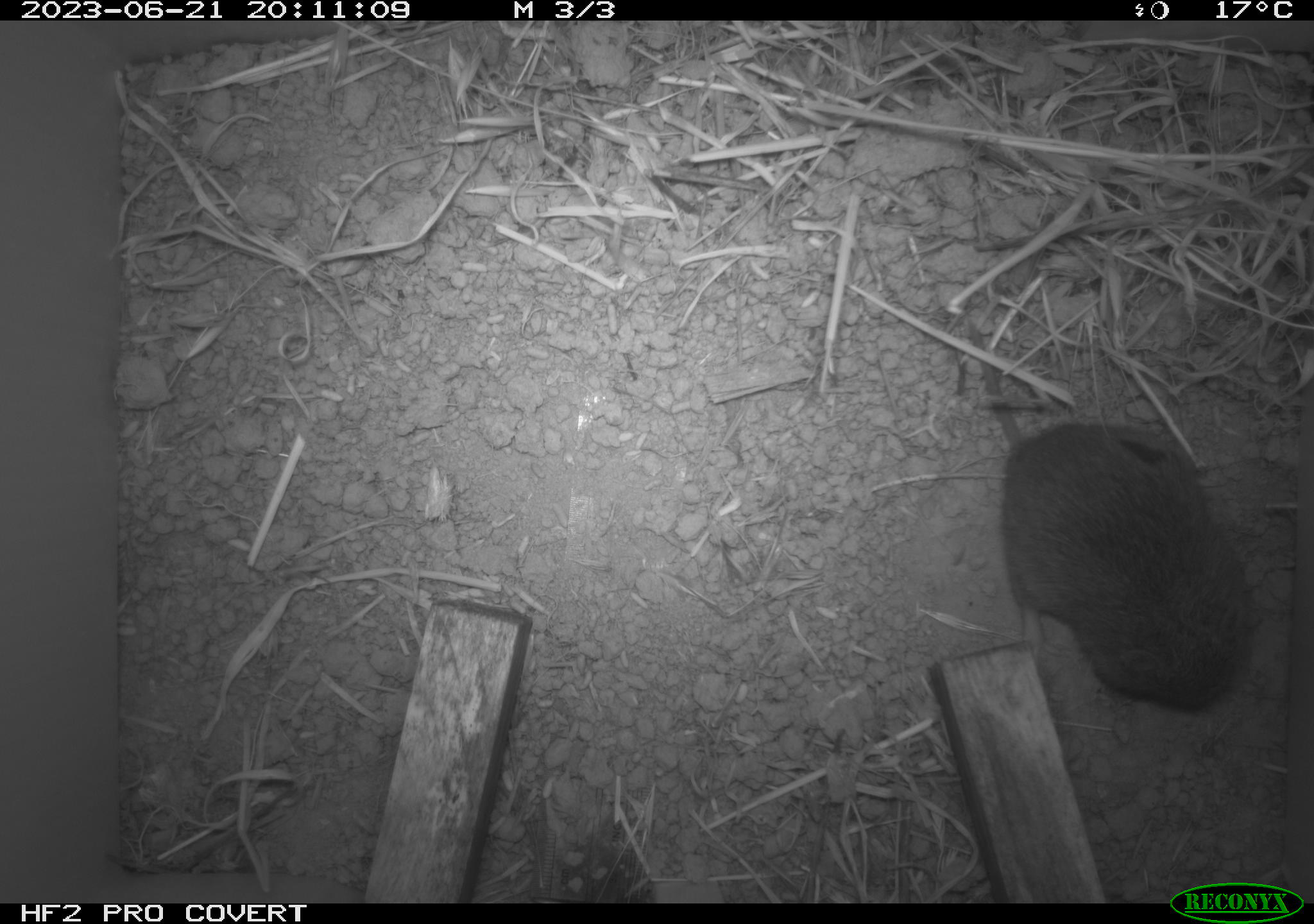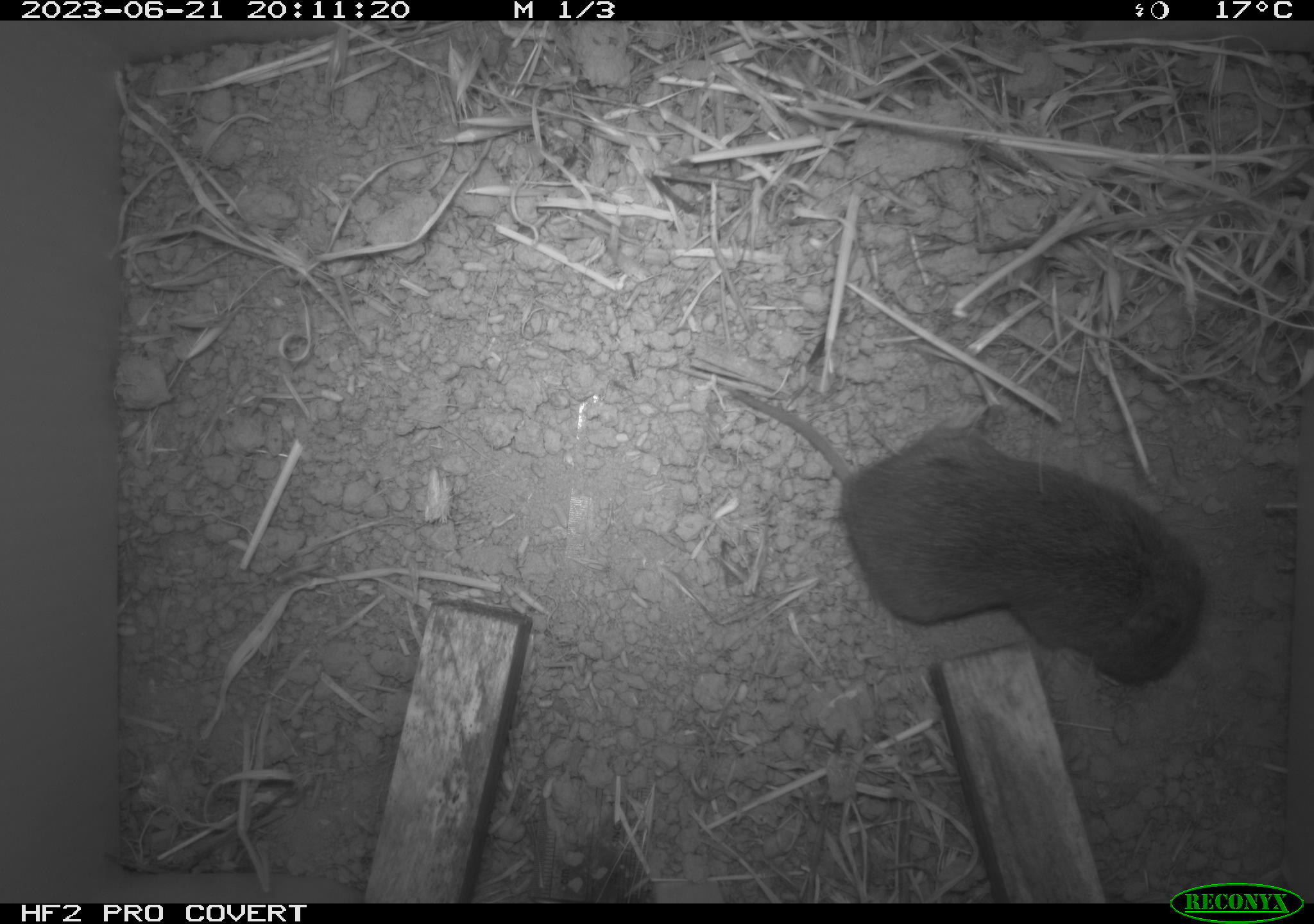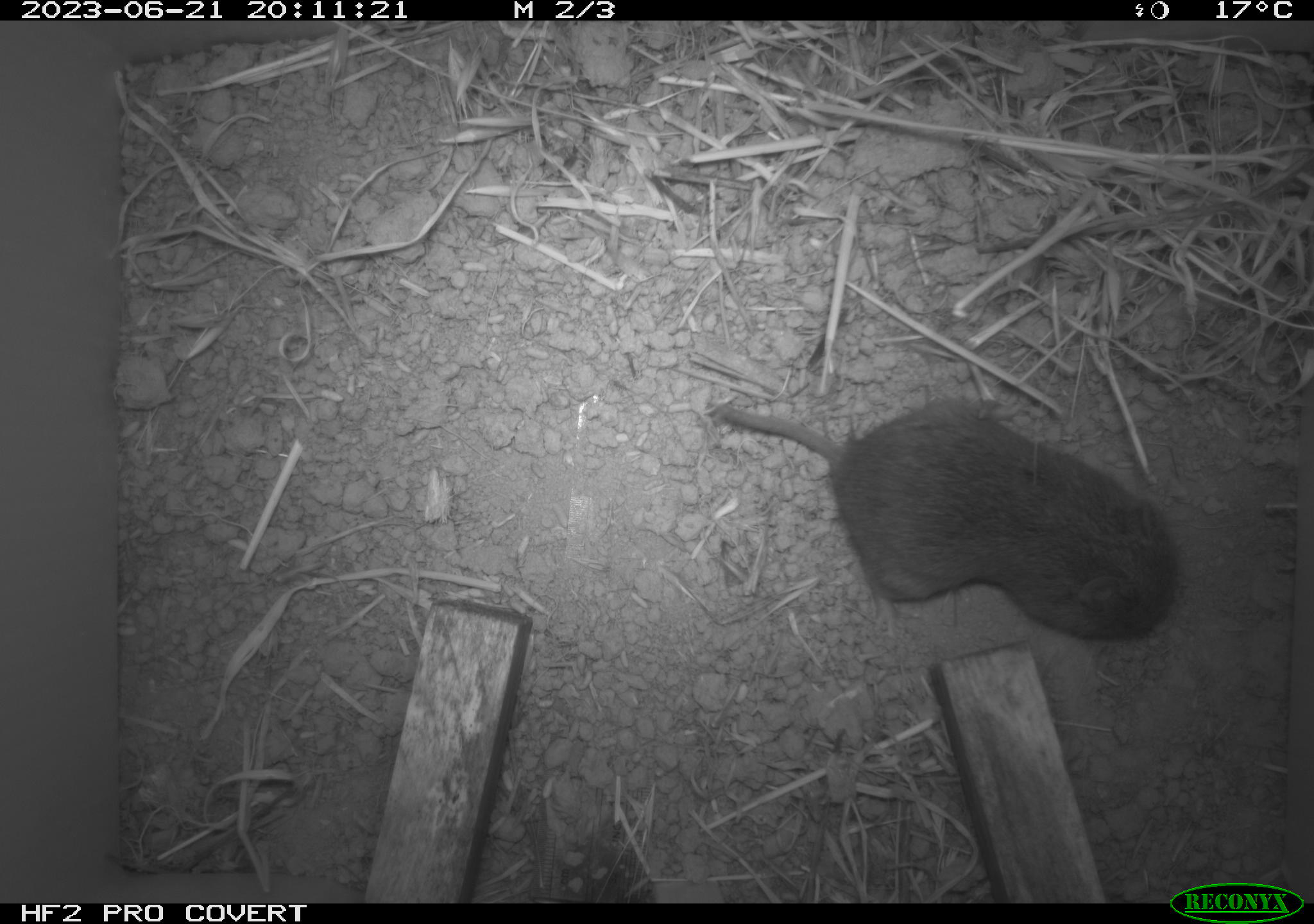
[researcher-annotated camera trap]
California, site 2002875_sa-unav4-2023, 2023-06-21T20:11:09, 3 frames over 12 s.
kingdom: Animalia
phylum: Chordata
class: Mammalia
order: Rodentia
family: Cricetidae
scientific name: Arvicolinae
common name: voles, lemmings, and muskrats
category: arvicolinae subfamily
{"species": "arvicolinae subfamily (voles, lemmings, and muskrats) (Arvicolinae)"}